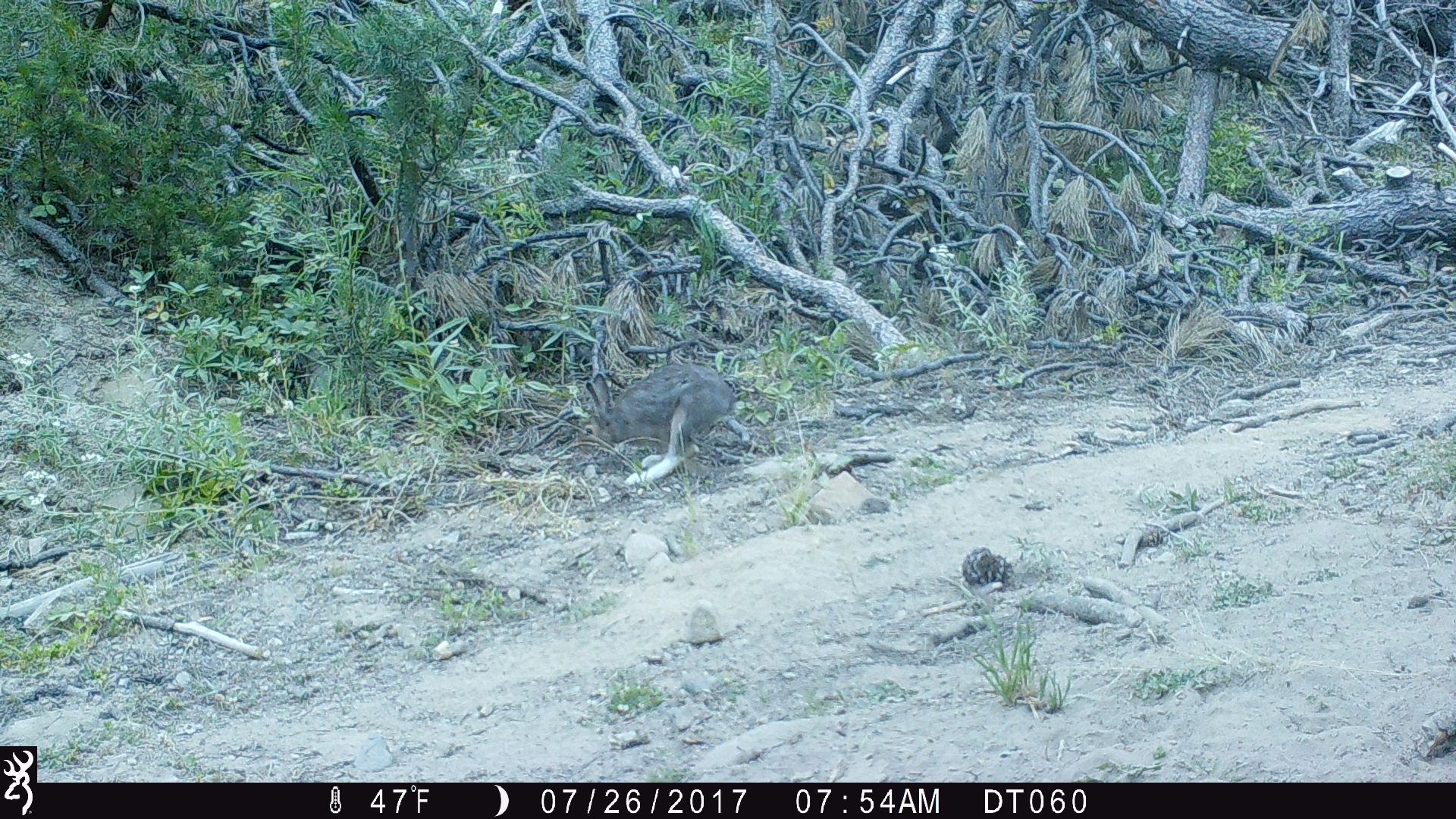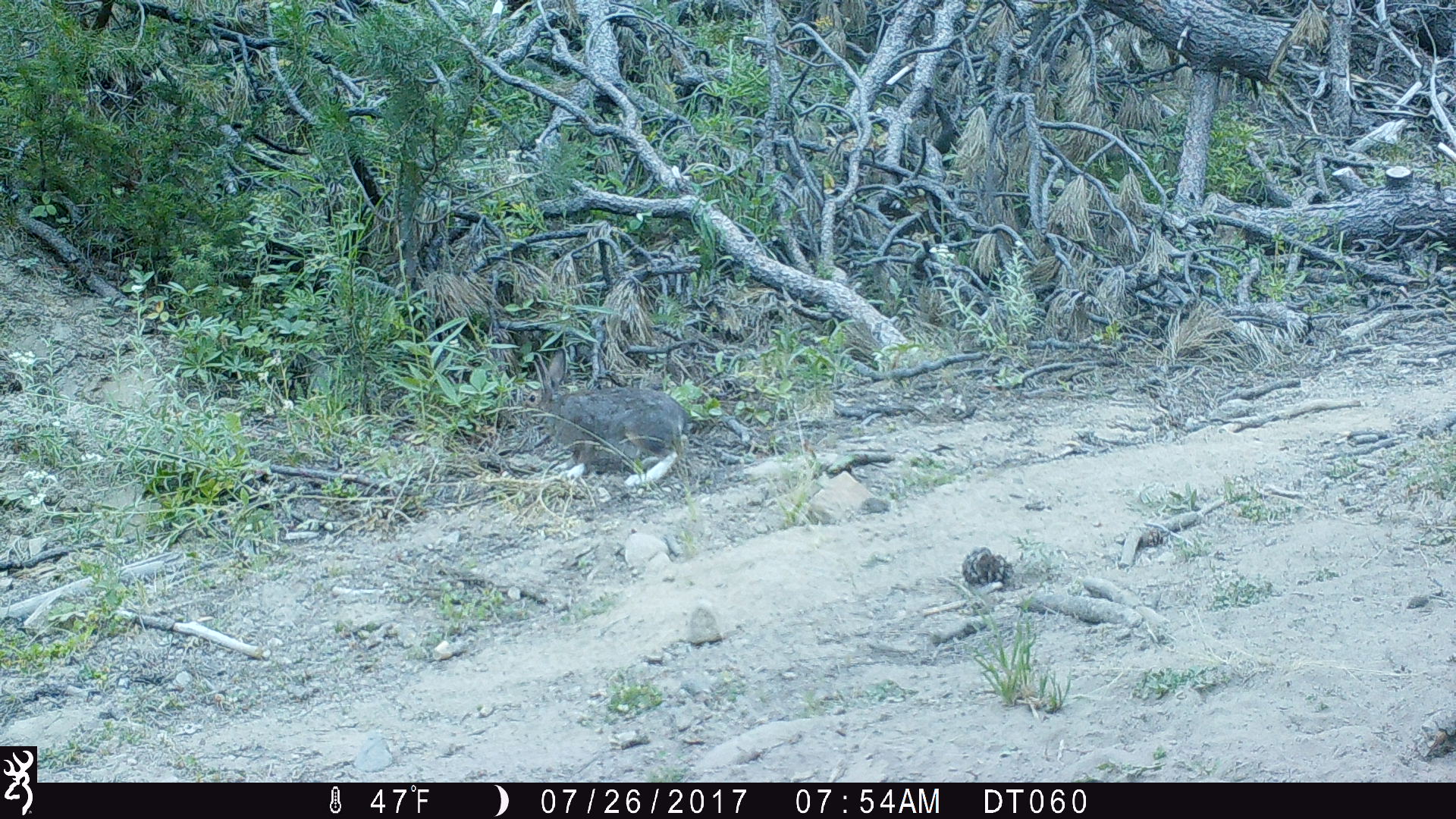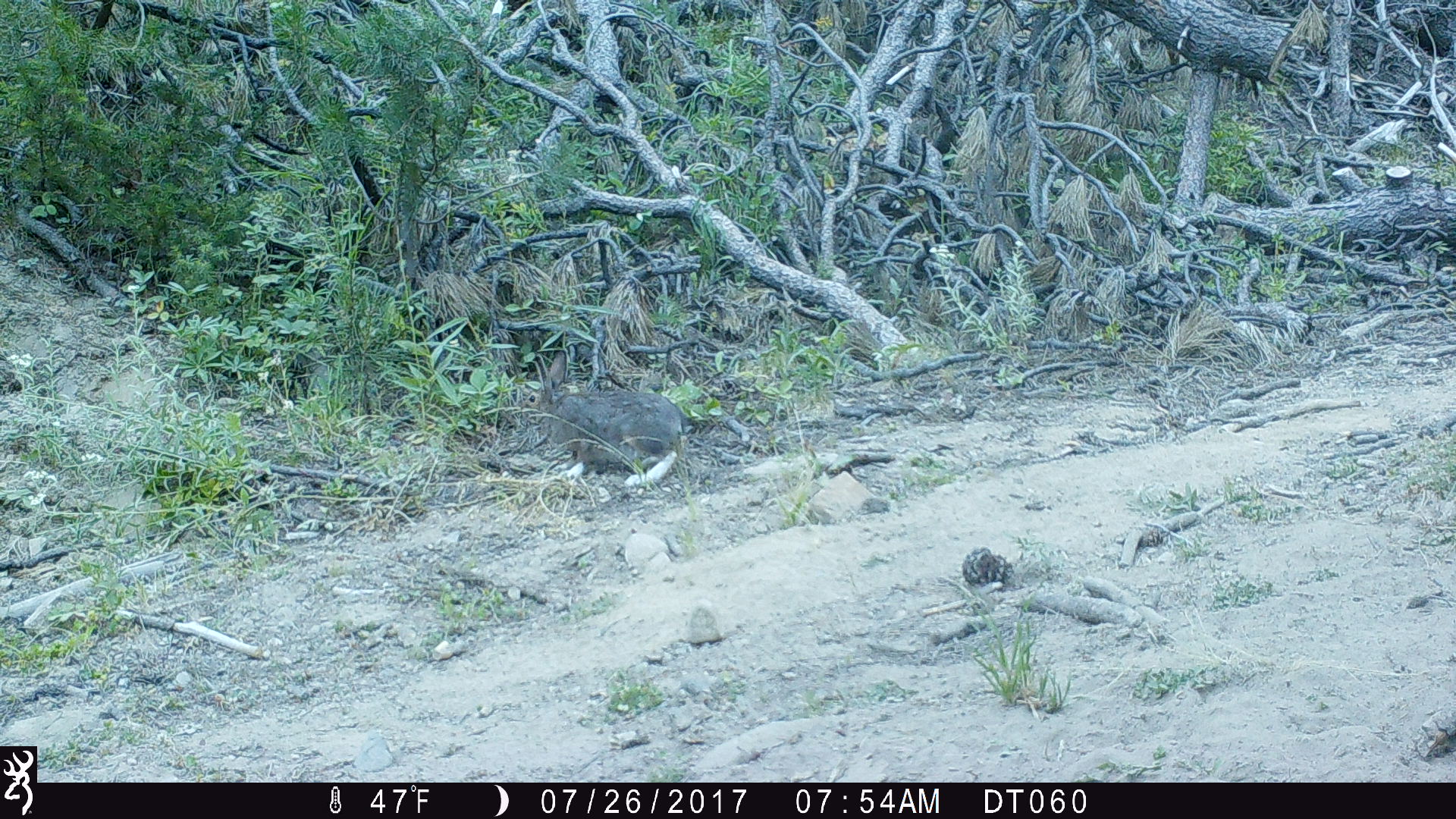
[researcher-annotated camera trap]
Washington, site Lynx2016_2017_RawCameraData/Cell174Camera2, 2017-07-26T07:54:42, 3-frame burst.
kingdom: Animalia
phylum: Chordata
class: Mammalia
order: Lagomorpha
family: Leporidae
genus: Lepus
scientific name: Lepus americanus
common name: snowshoe hare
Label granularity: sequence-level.